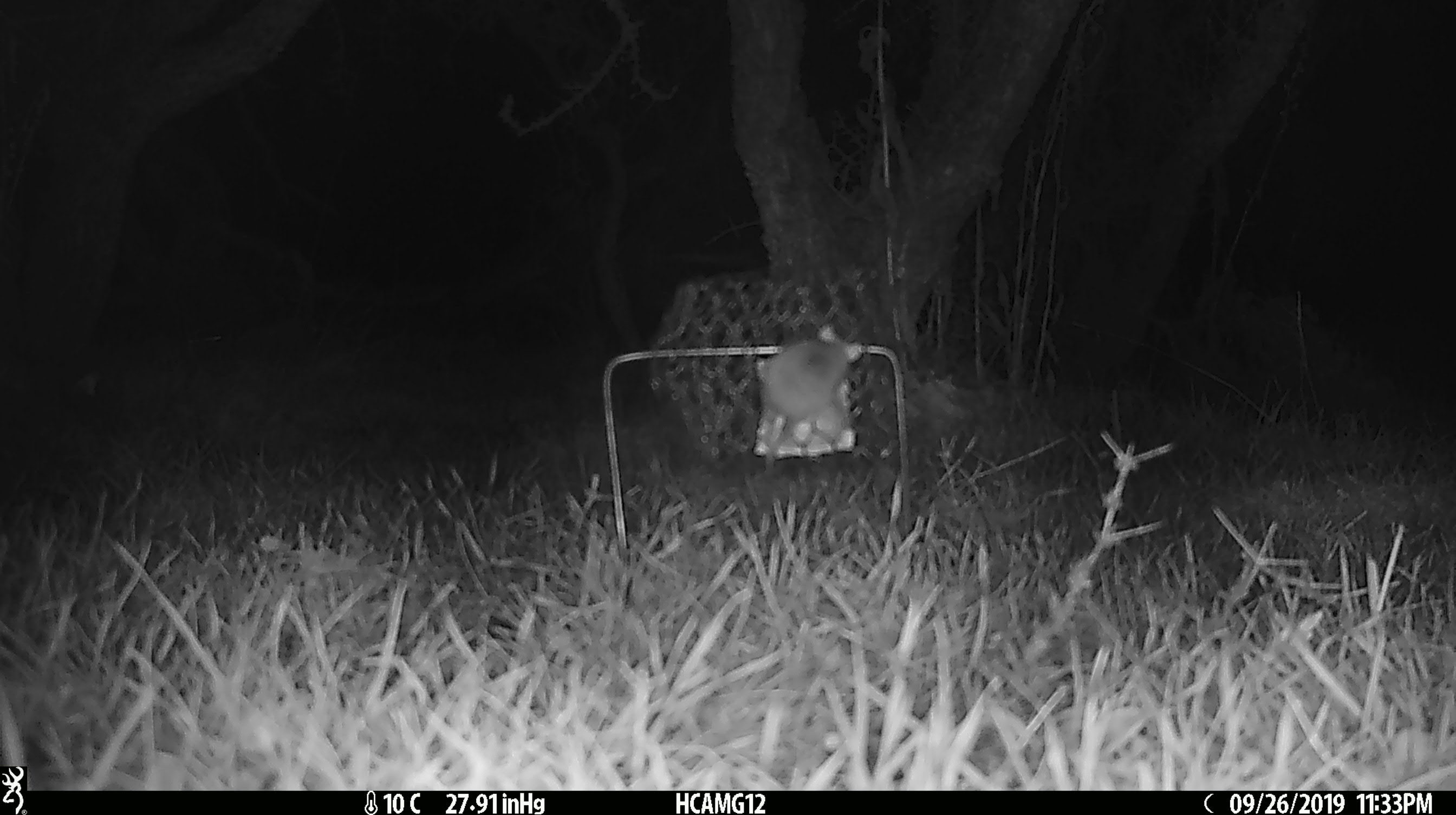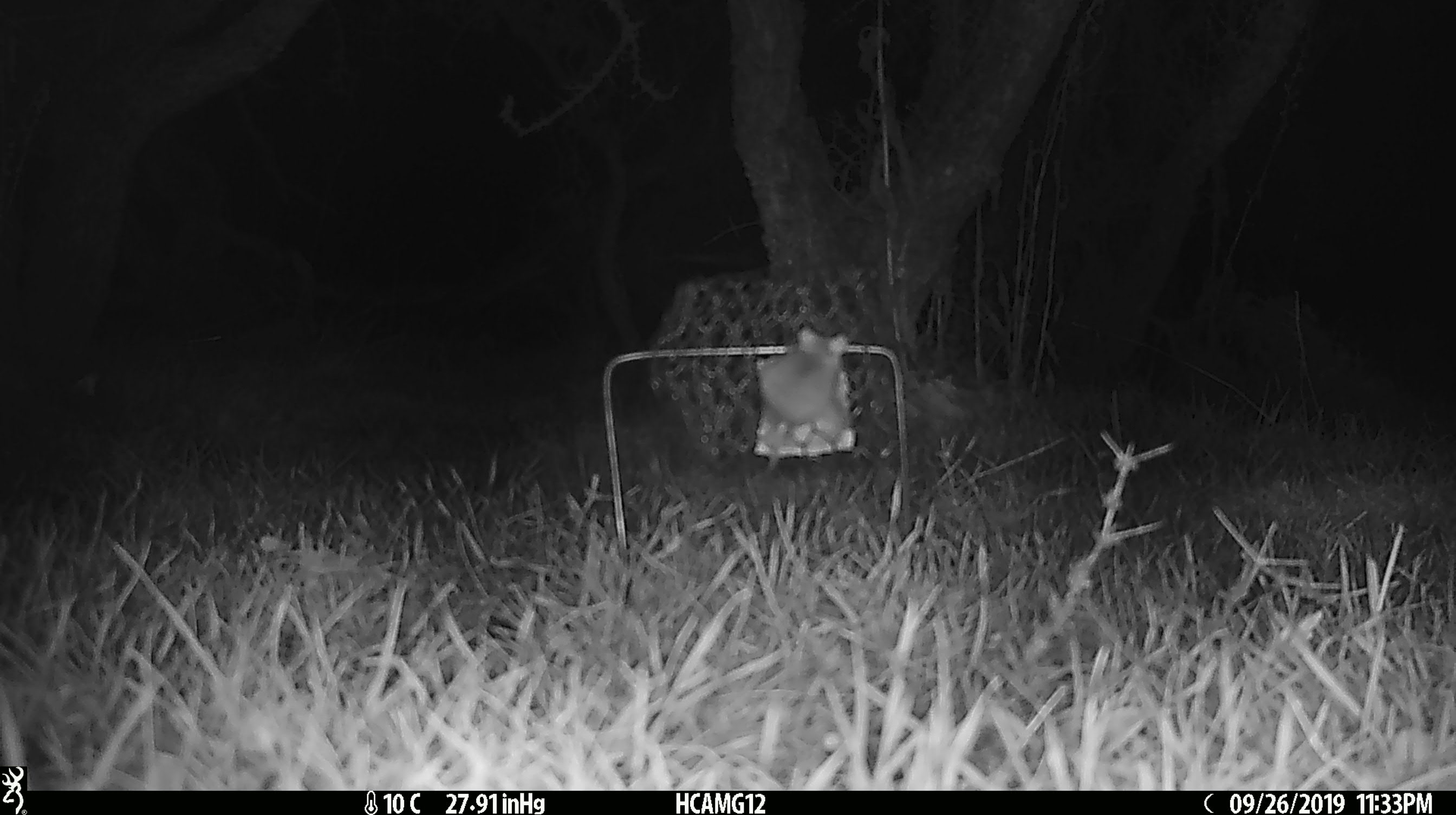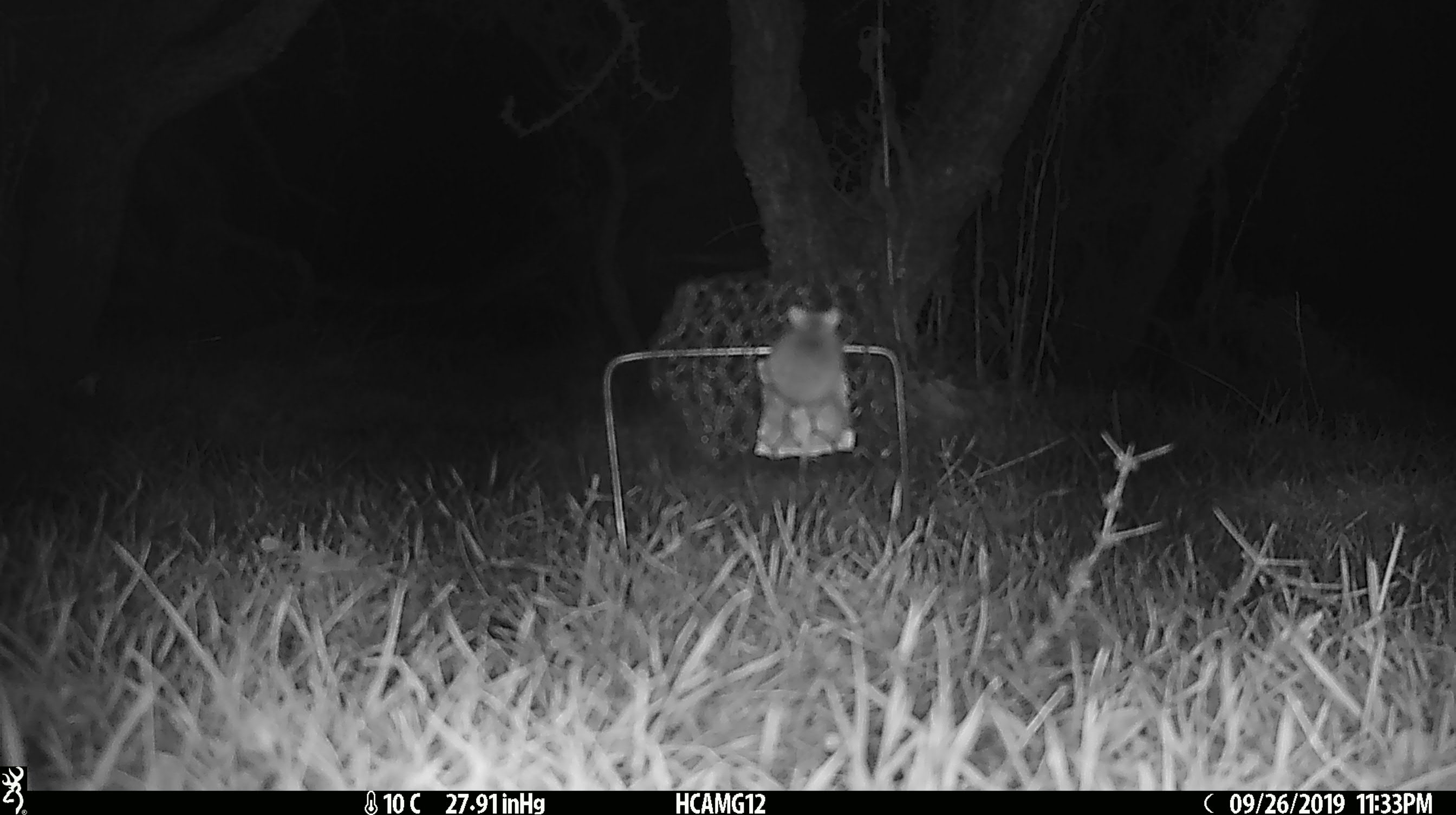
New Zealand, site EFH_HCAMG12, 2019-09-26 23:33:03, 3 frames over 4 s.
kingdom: Animalia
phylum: Chordata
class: Mammalia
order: Rodentia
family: Muridae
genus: Mus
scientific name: Mus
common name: mouse